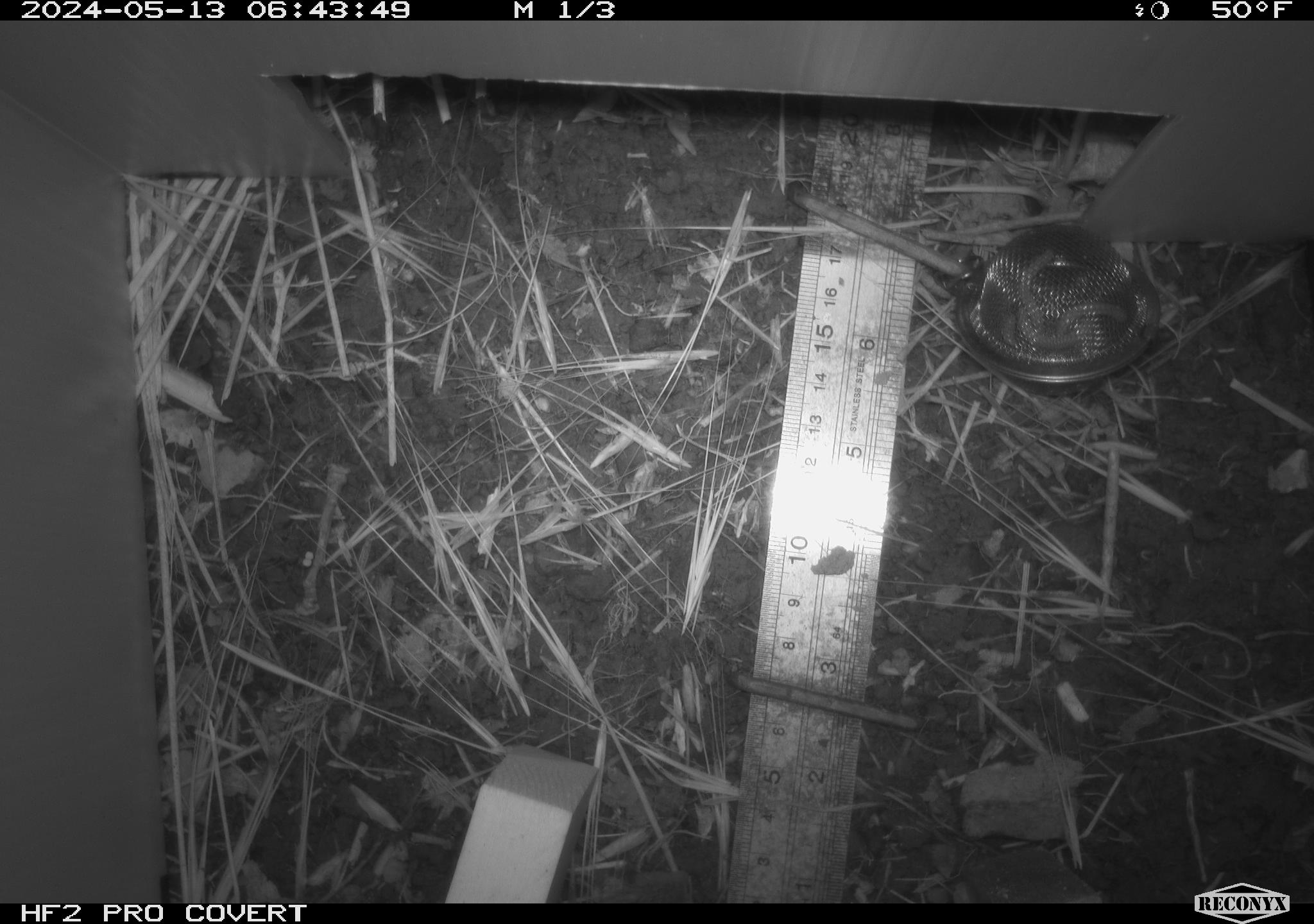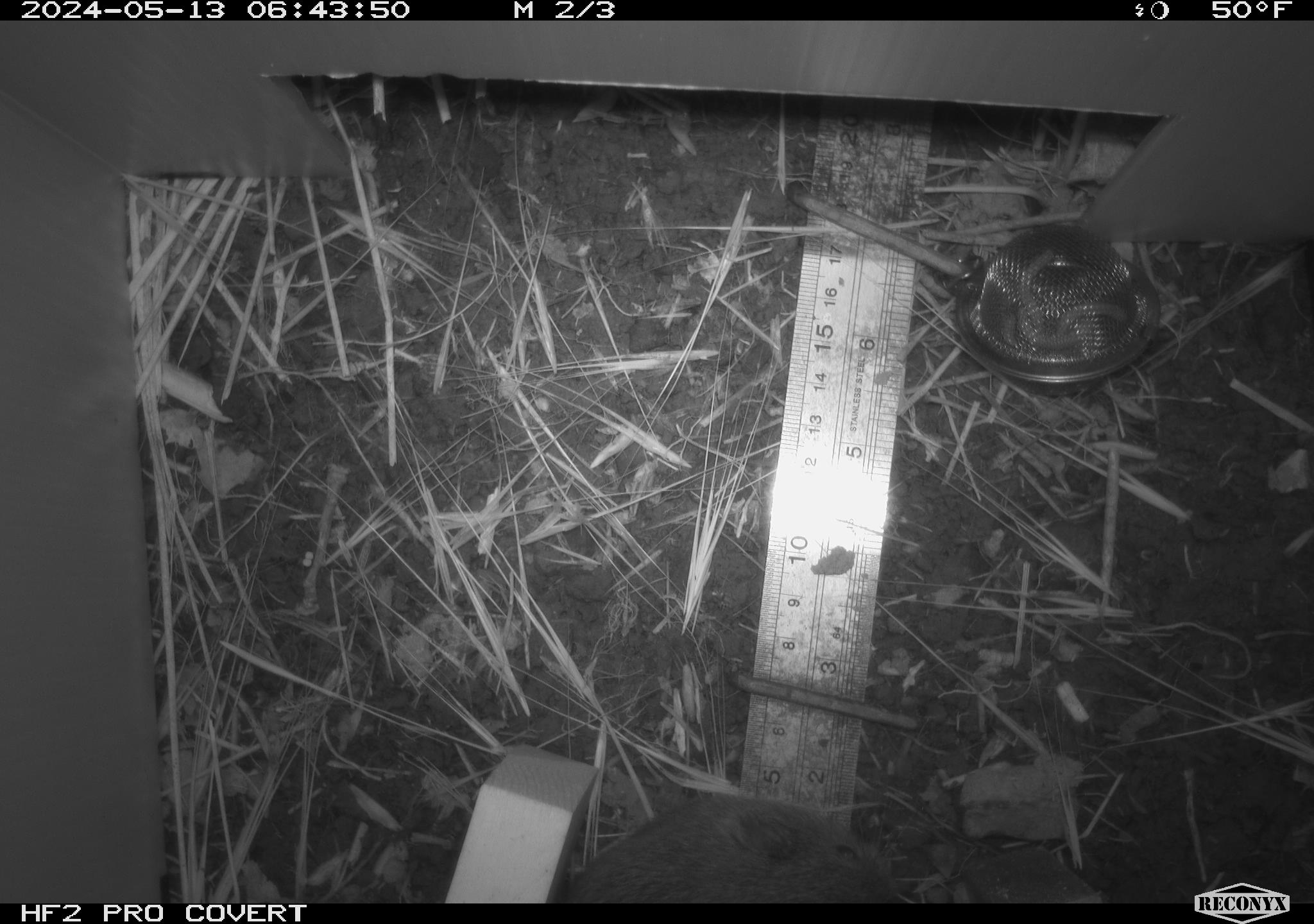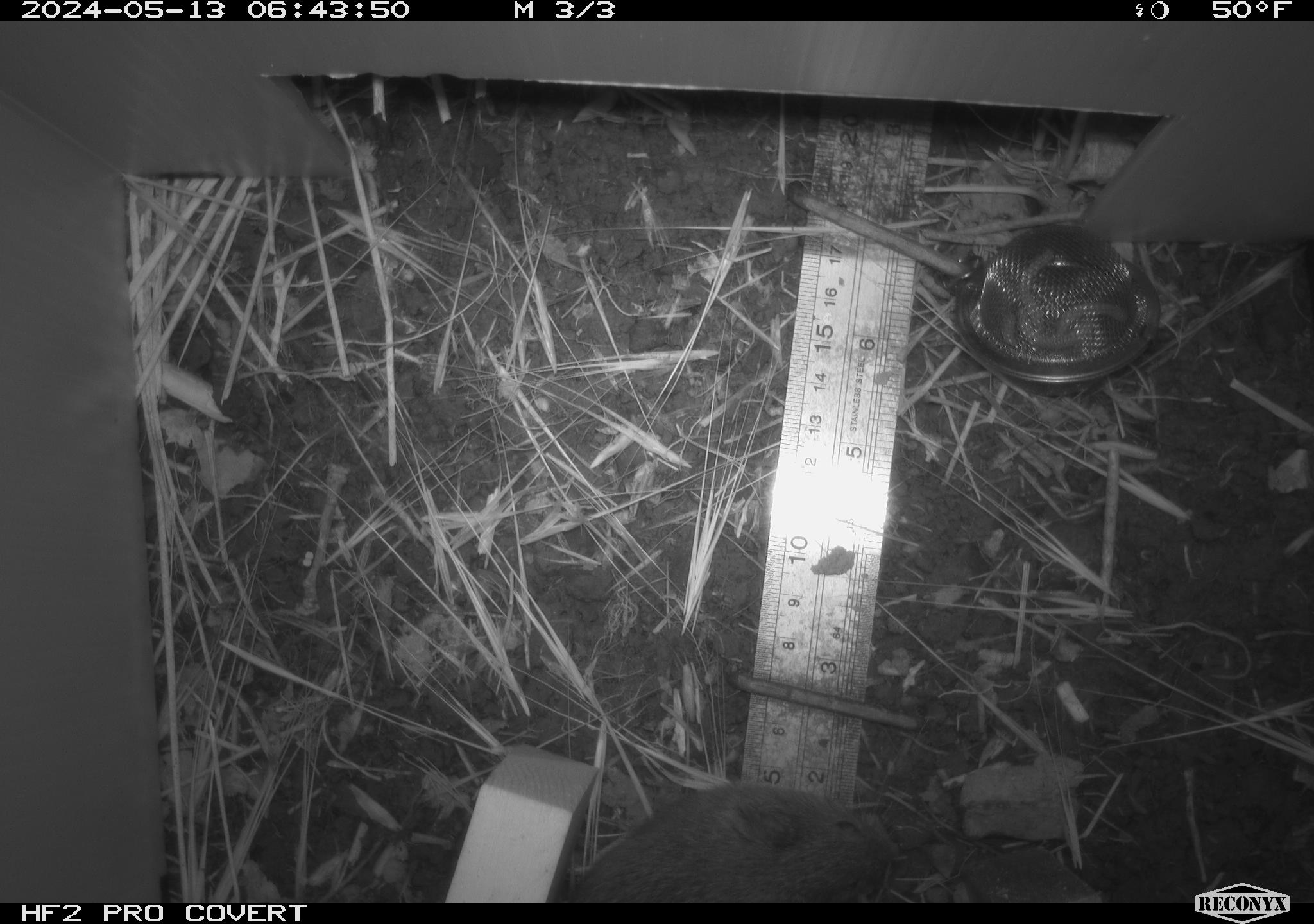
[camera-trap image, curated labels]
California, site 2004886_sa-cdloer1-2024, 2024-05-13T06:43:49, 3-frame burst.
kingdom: Animalia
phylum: Chordata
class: Mammalia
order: Rodentia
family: Cricetidae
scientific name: Arvicolinae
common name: voles, lemmings, and muskrats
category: arvicolinae subfamily